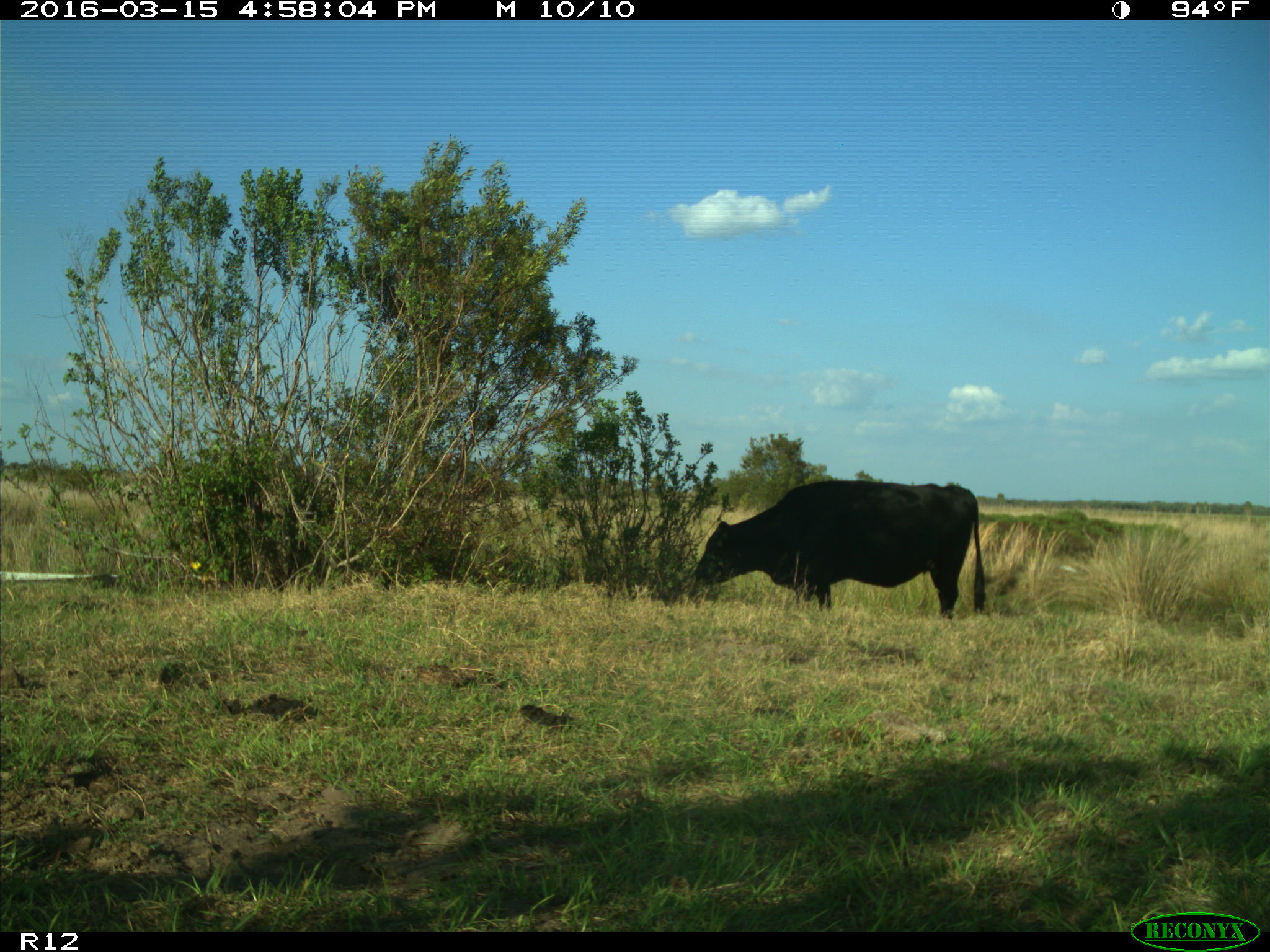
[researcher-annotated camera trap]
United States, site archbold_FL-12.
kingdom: Animalia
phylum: Chordata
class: Mammalia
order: Artiodactyla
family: Bovidae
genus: Bos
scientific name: Bos taurus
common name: domestic cow